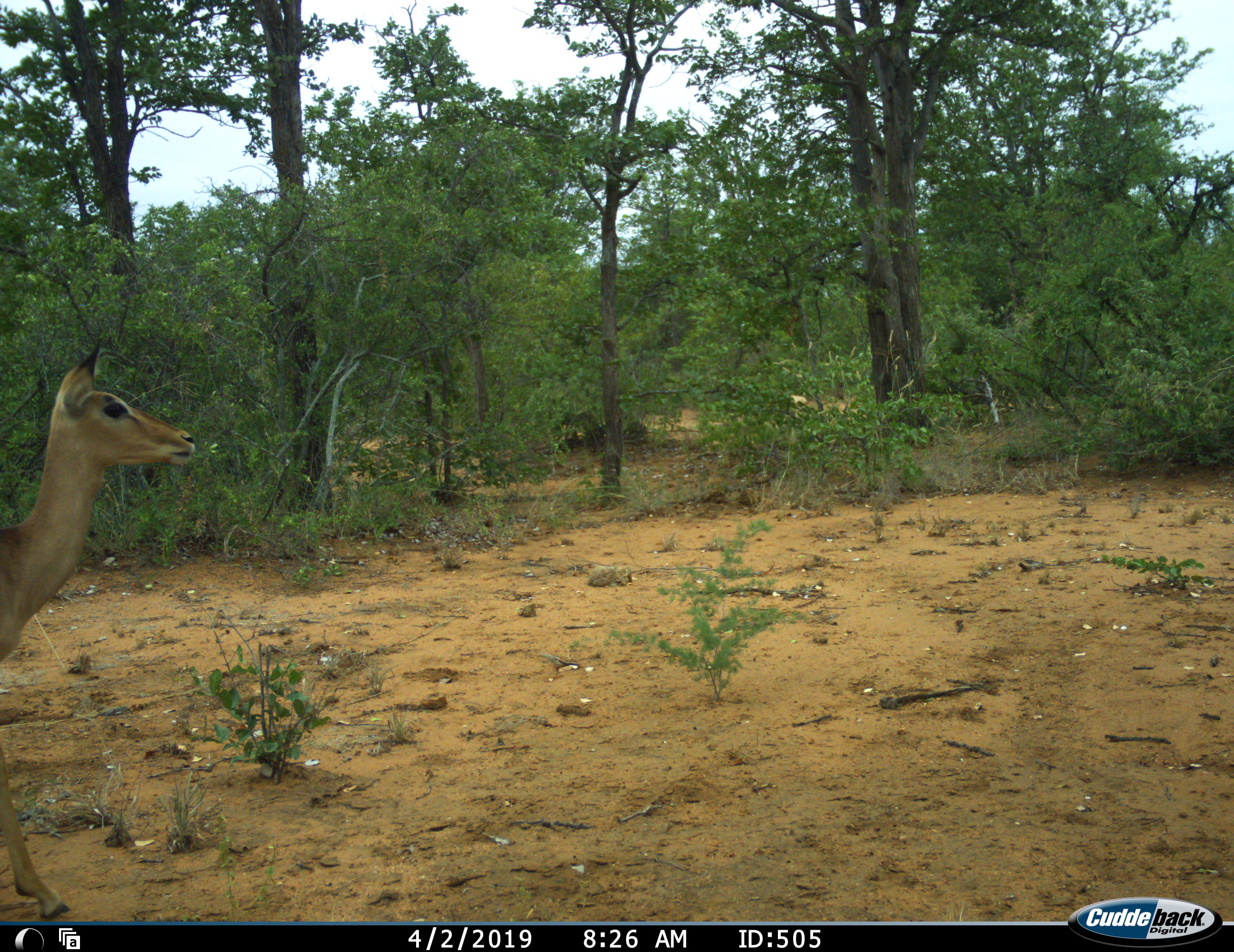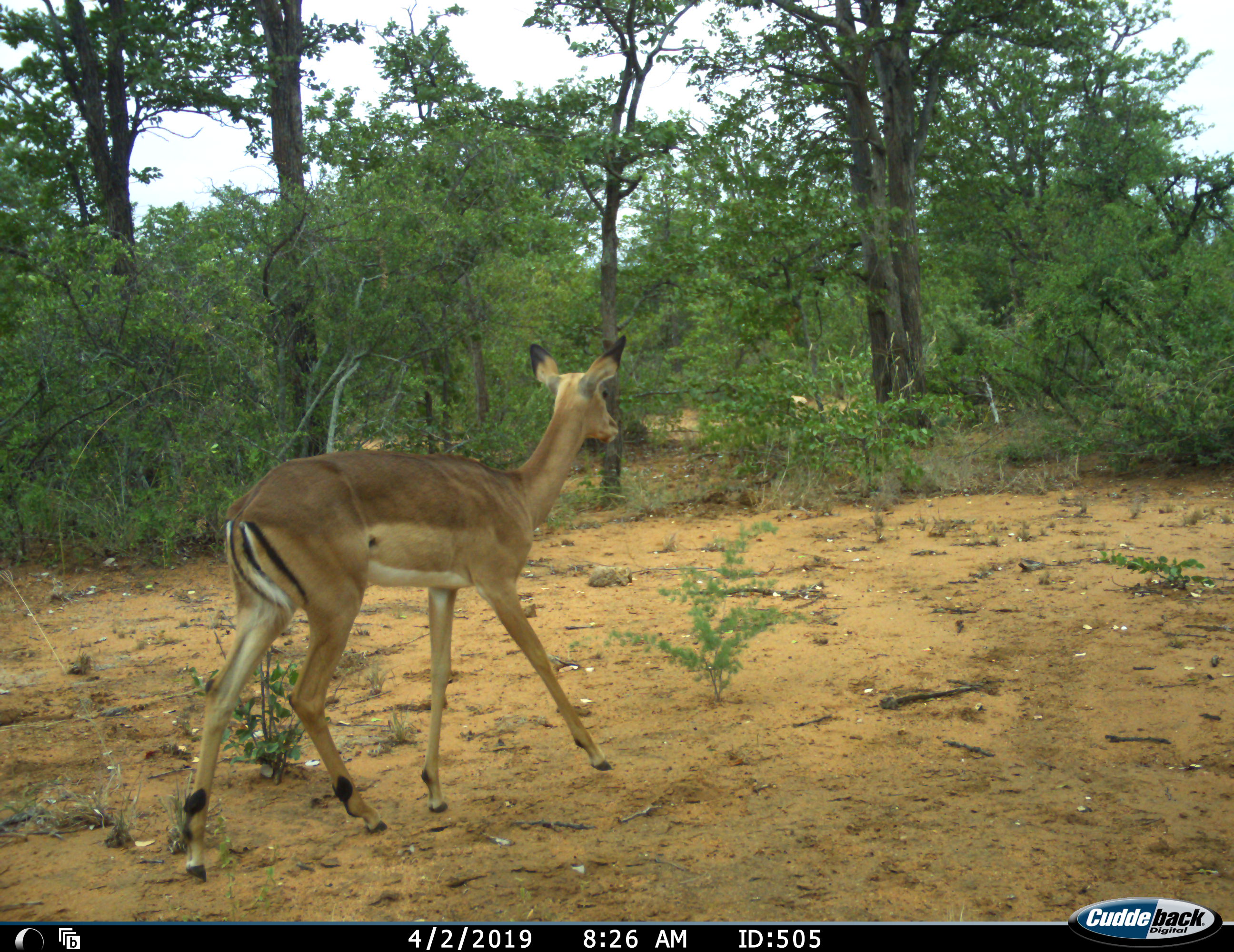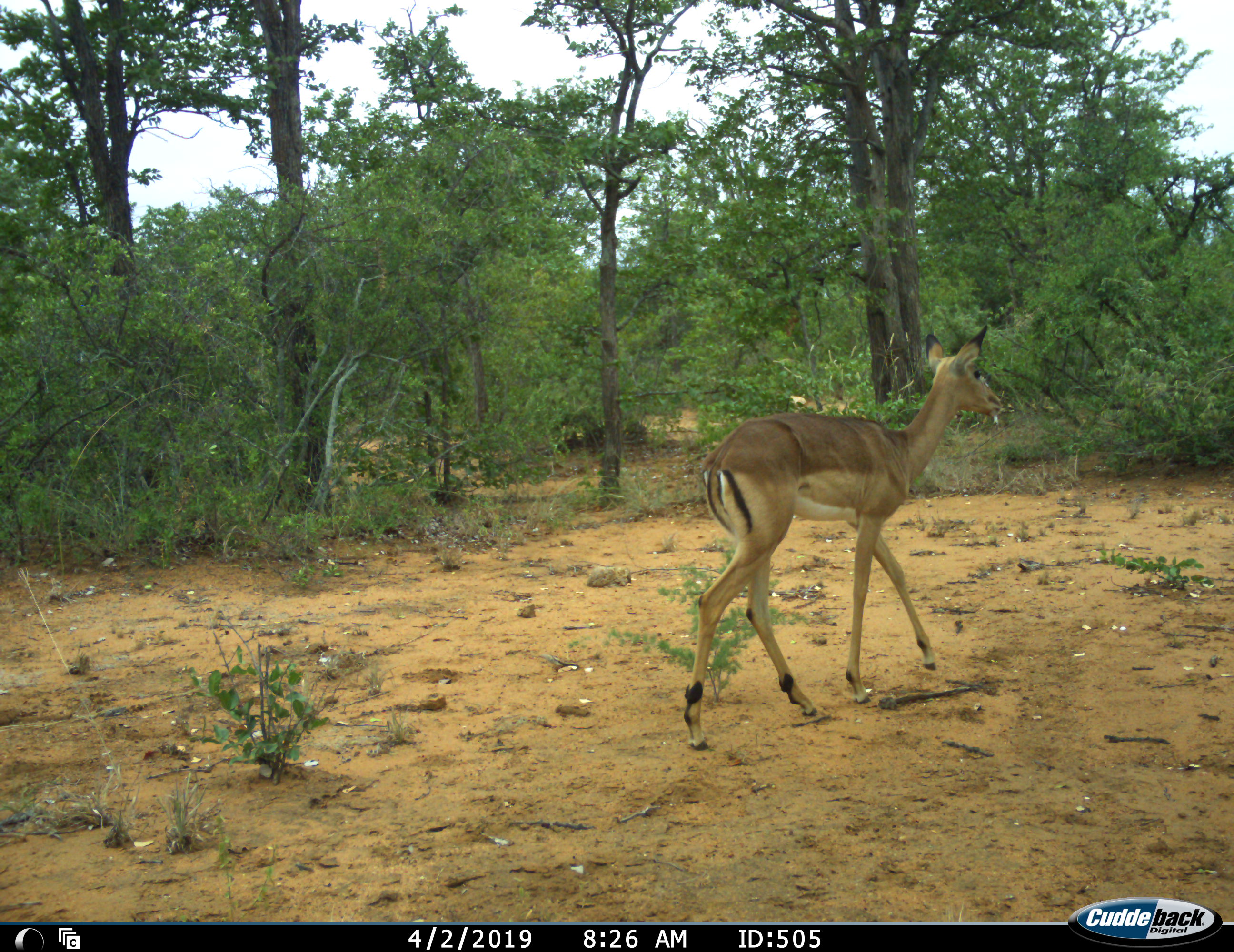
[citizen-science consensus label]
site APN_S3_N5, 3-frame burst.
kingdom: Animalia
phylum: Chordata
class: Mammalia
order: Artiodactyla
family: Bovidae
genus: Aepyceros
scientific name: Aepyceros melampus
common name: impala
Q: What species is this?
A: Impala (Aepyceros melampus).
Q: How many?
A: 1.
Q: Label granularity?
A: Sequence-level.